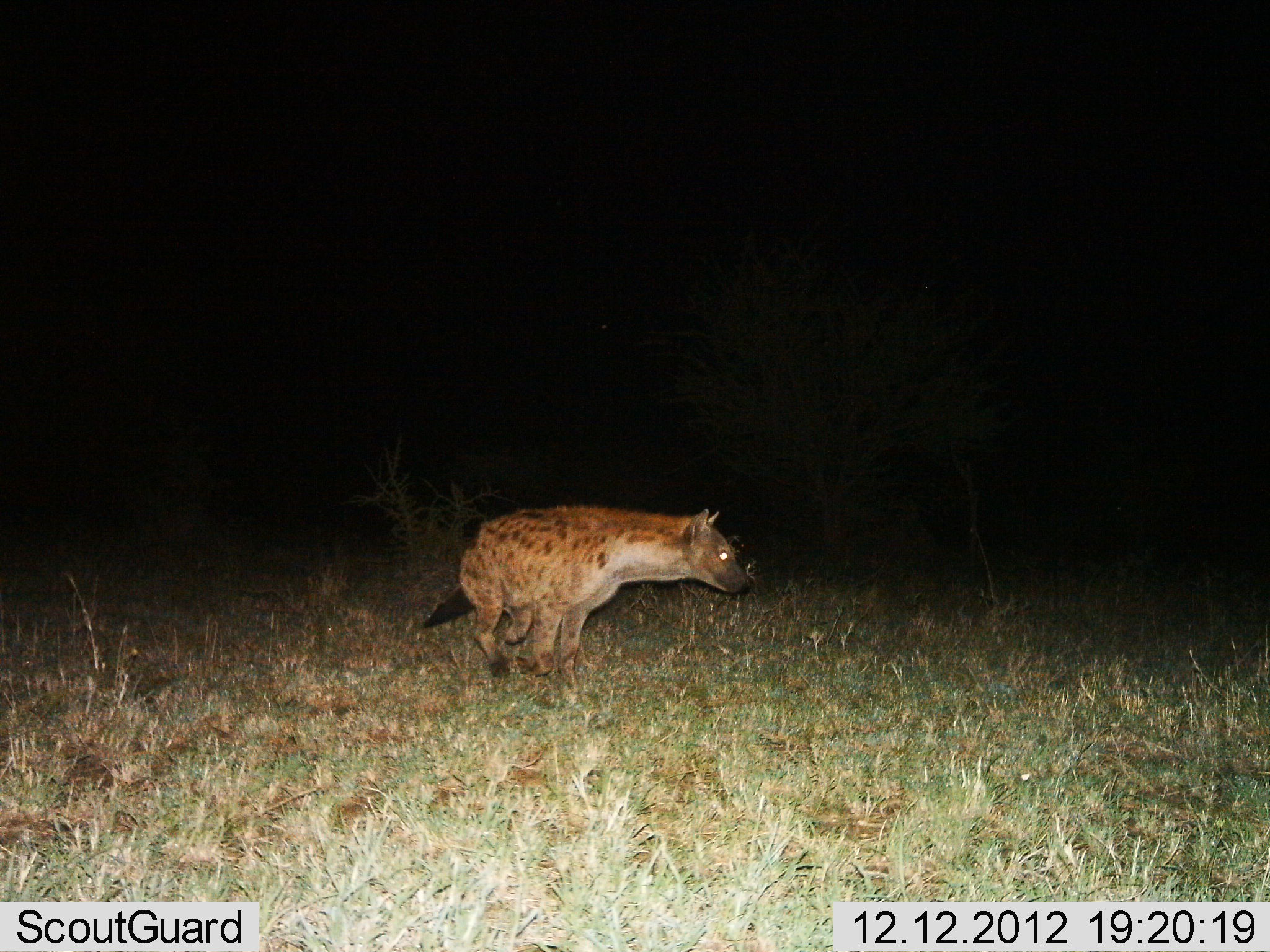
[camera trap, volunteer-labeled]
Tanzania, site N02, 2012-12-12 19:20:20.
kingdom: Animalia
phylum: Chordata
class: Mammalia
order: Carnivora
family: Hyaenidae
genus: Crocuta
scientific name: Crocuta crocuta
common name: spotted hyena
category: hyenaspotted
Hyenaspotted (spotted hyena) (Crocuta crocuta), count 1. Behavior (volunteer vote fractions): standing 48%, resting 0%, moving 52%, interacting 0%. Young present (vote fraction): 0%. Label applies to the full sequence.